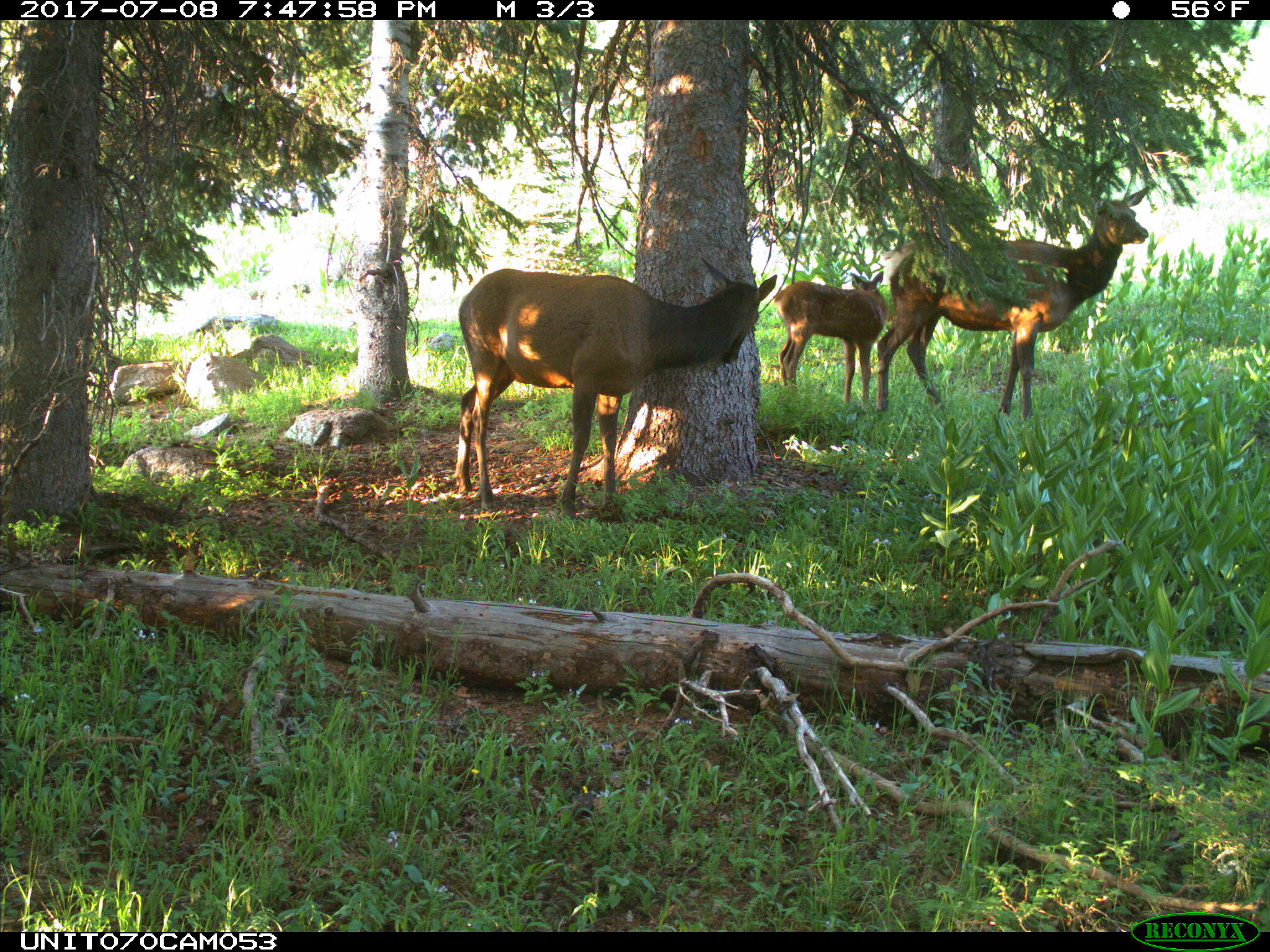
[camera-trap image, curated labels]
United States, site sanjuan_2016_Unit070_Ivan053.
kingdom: Animalia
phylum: Chordata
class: Mammalia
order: Artiodactyla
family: Cervidae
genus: Cervus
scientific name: Cervus elaphus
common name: red deer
Cervus elaphus (red deer).